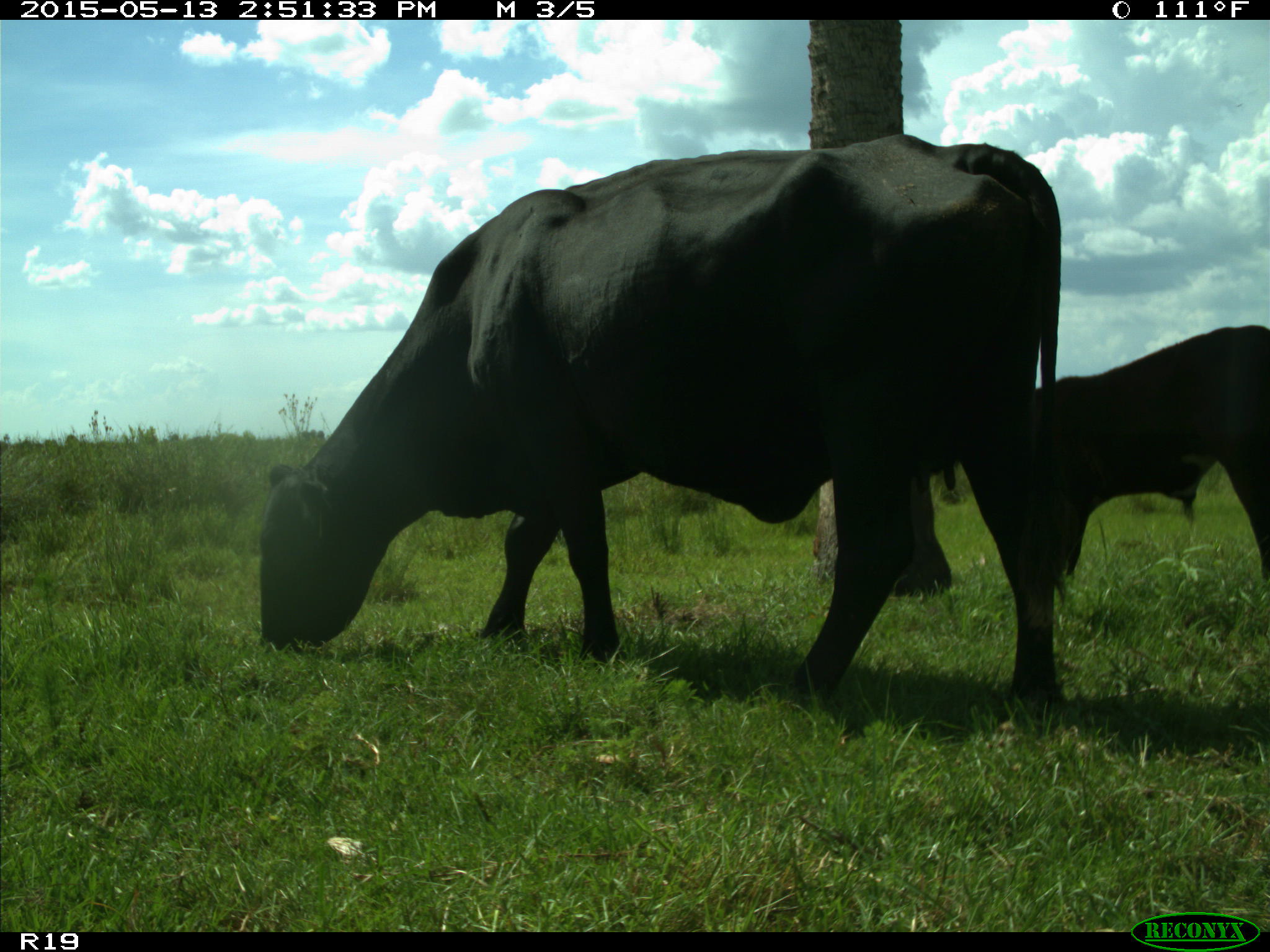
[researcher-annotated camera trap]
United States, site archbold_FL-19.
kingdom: Animalia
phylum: Chordata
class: Mammalia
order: Artiodactyla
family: Bovidae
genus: Bos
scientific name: Bos taurus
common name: domestic cow